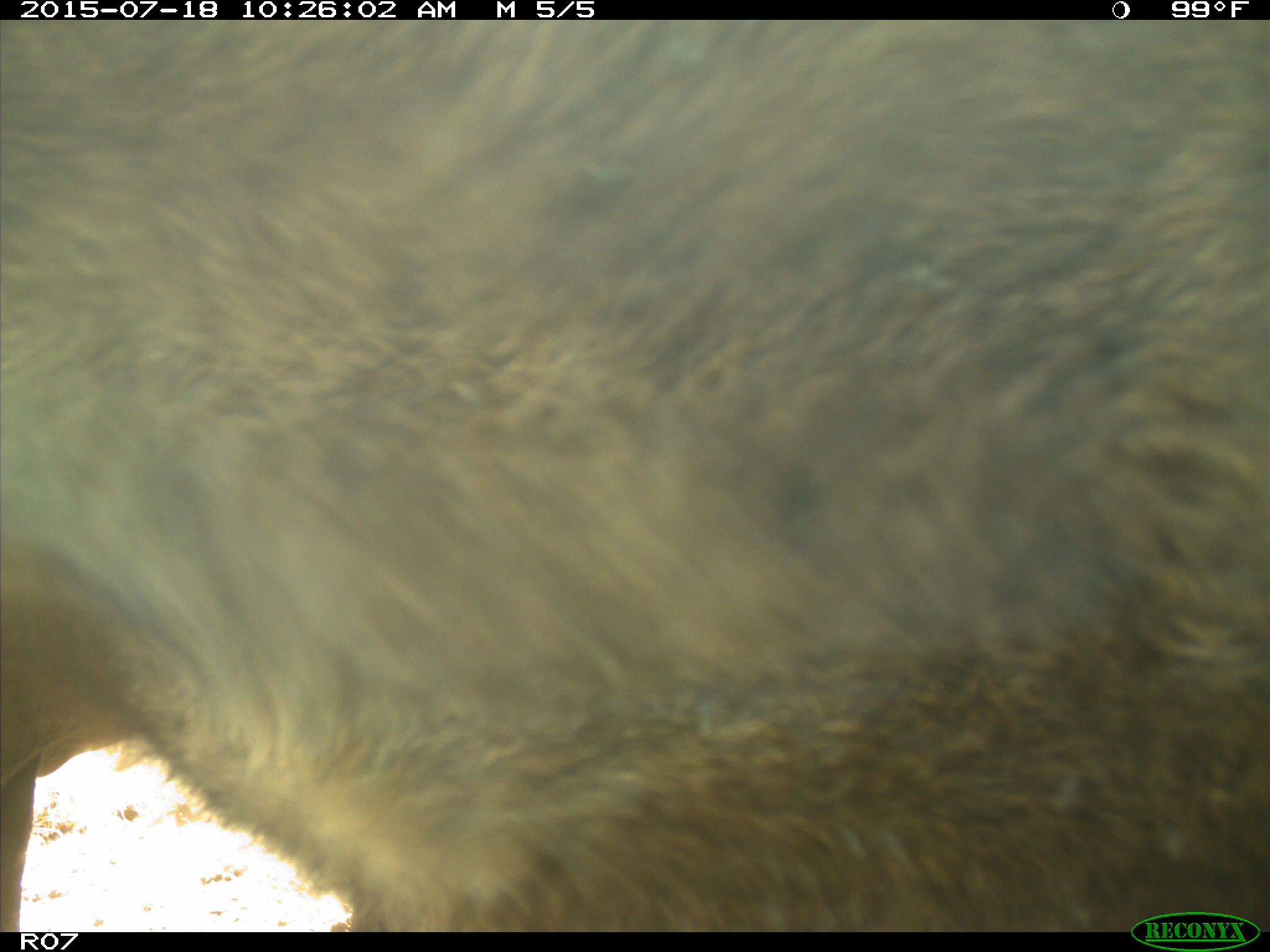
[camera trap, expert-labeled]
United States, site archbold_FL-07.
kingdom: Animalia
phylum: Chordata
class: Mammalia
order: Artiodactyla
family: Bovidae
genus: Bos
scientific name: Bos taurus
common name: domestic cow